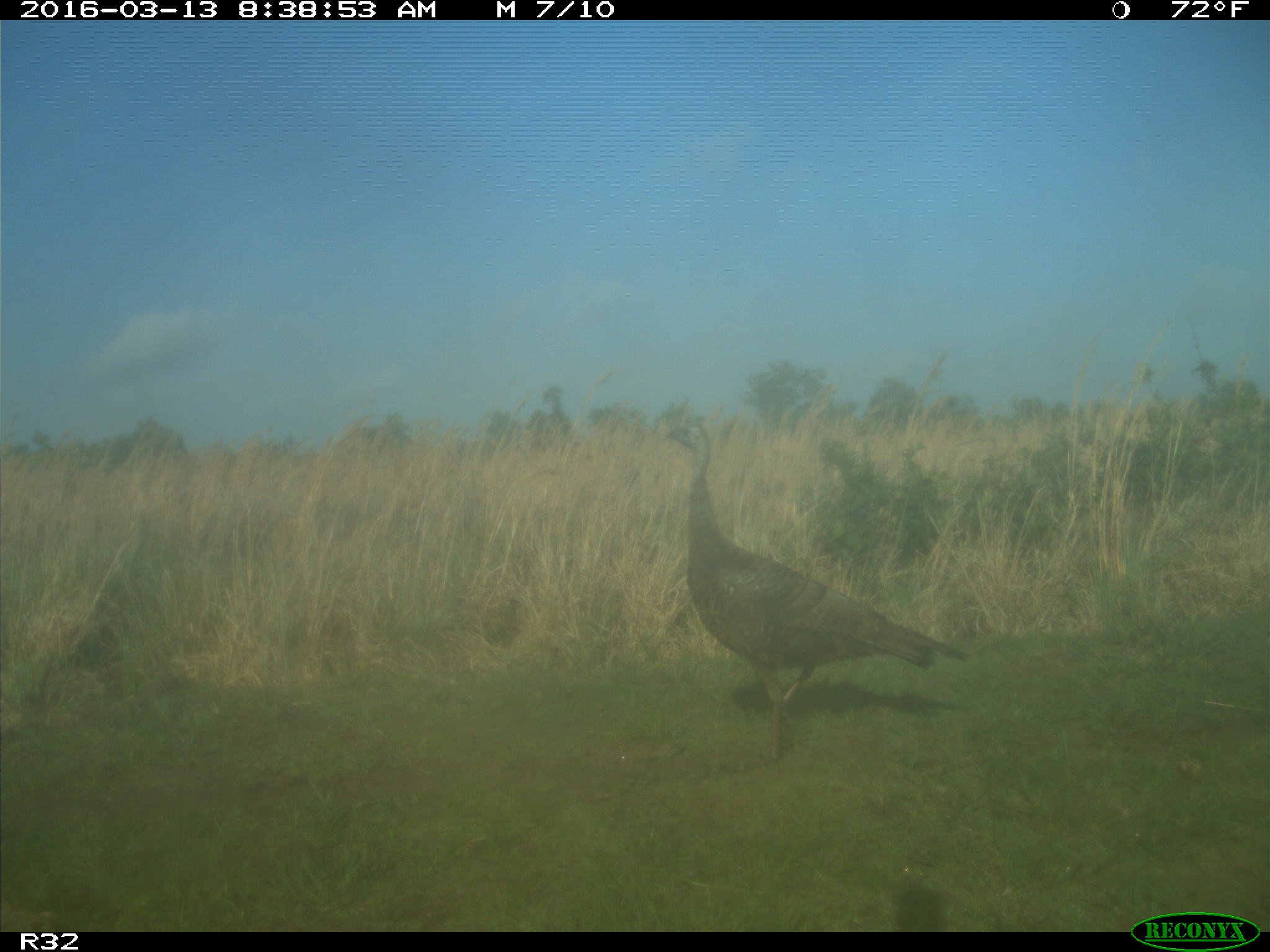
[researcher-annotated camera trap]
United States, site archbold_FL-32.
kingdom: Animalia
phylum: Chordata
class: Aves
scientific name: Aves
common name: birds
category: unidentified bird